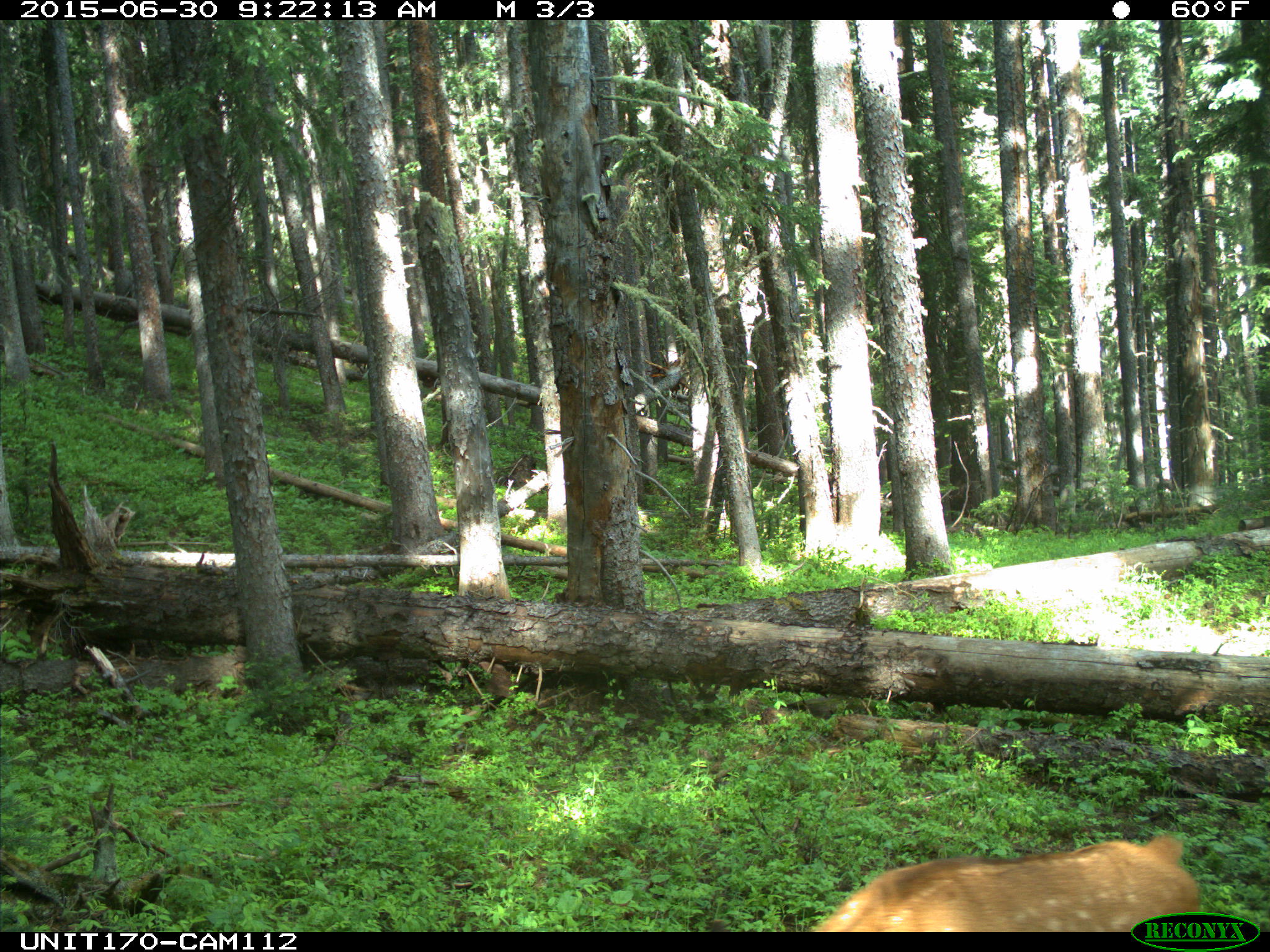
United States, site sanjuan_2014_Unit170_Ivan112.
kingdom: Animalia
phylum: Chordata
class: Mammalia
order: Artiodactyla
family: Cervidae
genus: Cervus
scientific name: Cervus elaphus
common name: red deer